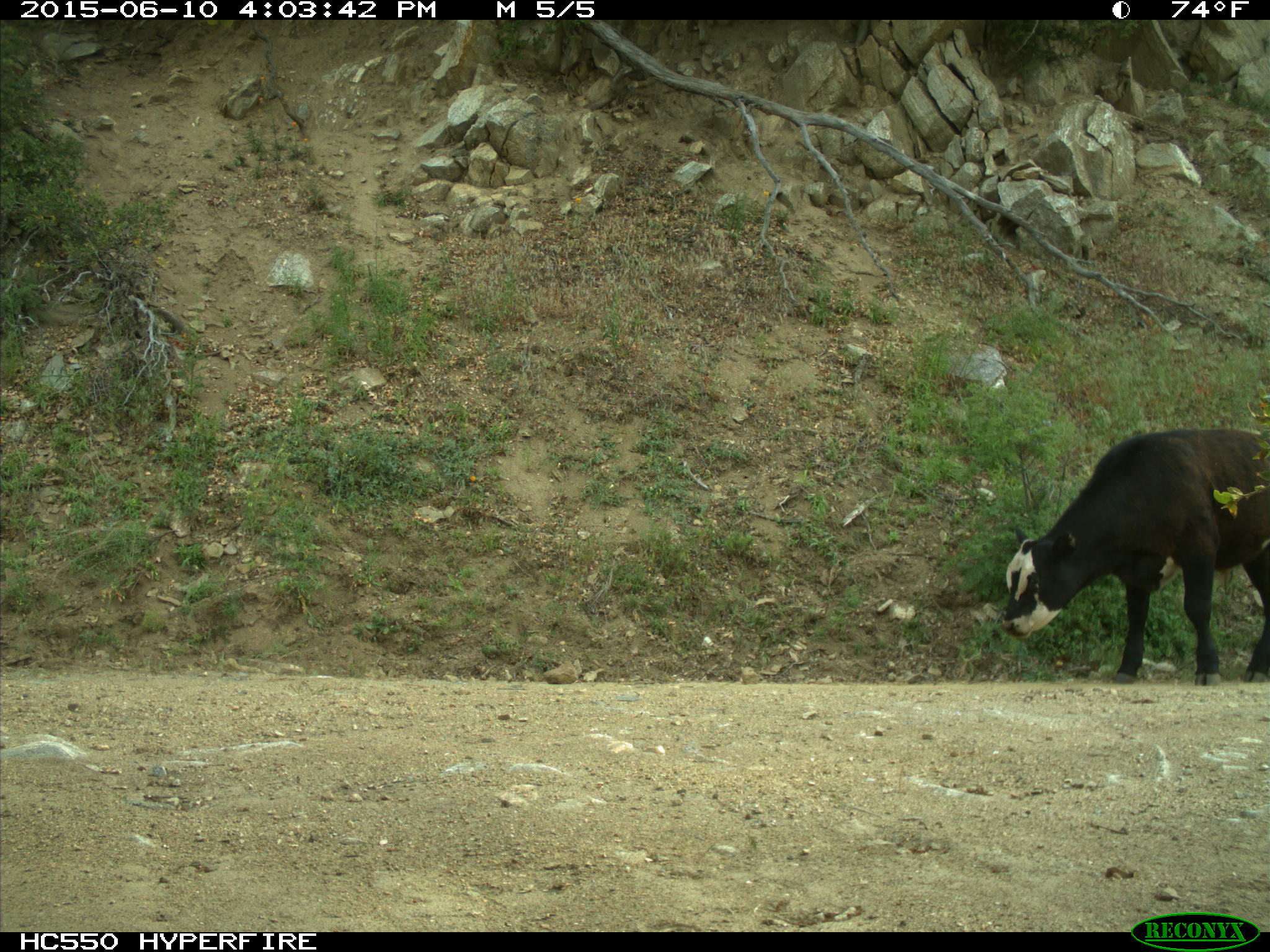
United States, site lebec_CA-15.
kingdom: Animalia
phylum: Chordata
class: Mammalia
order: Artiodactyla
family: Bovidae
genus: Bos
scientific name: Bos taurus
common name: domestic cow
Bos taurus (domestic cow).